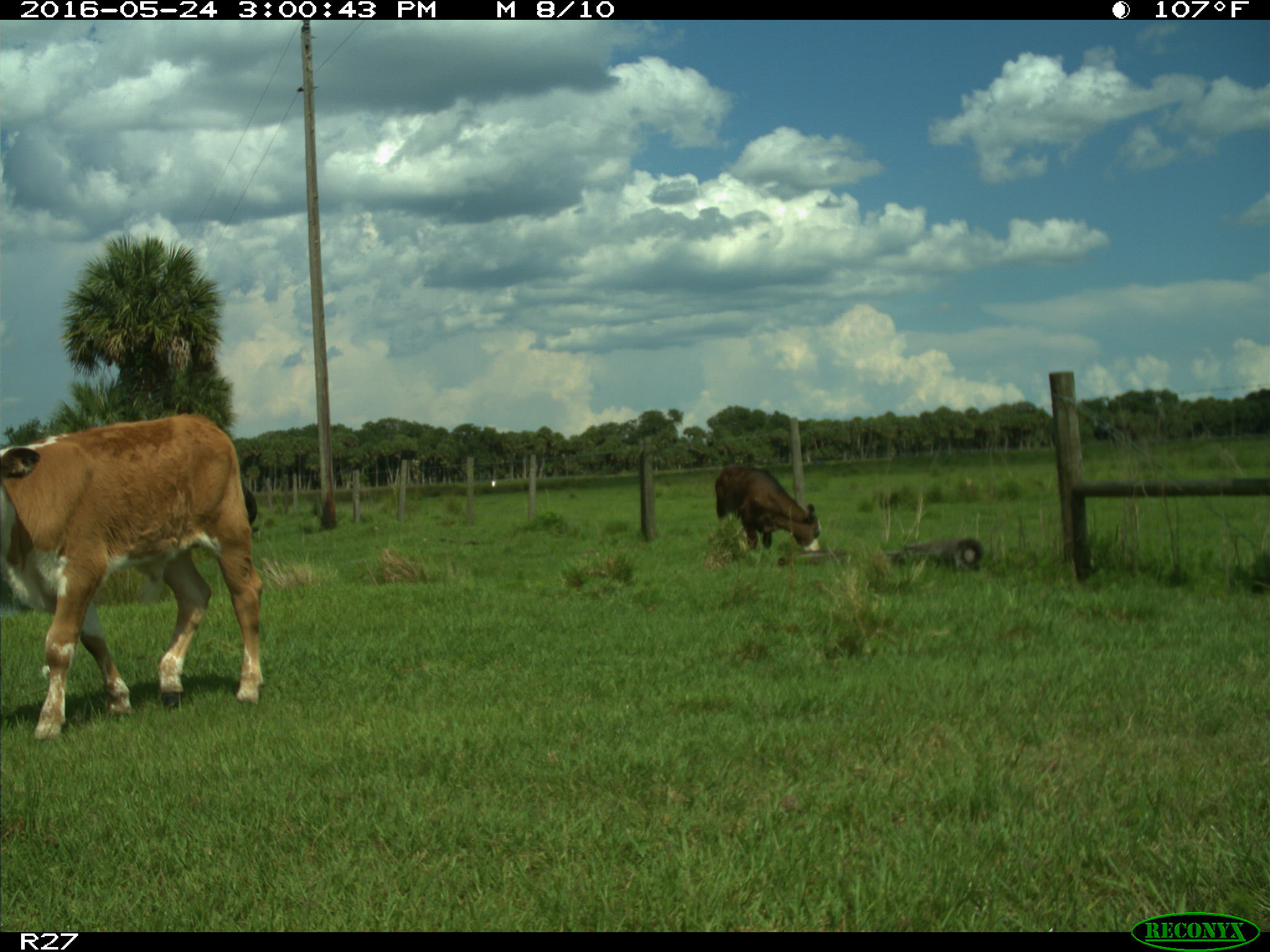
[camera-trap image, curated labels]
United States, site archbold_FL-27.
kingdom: Animalia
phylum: Chordata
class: Mammalia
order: Artiodactyla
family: Bovidae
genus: Bos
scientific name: Bos taurus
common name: domestic cow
Bos taurus (domestic cow).